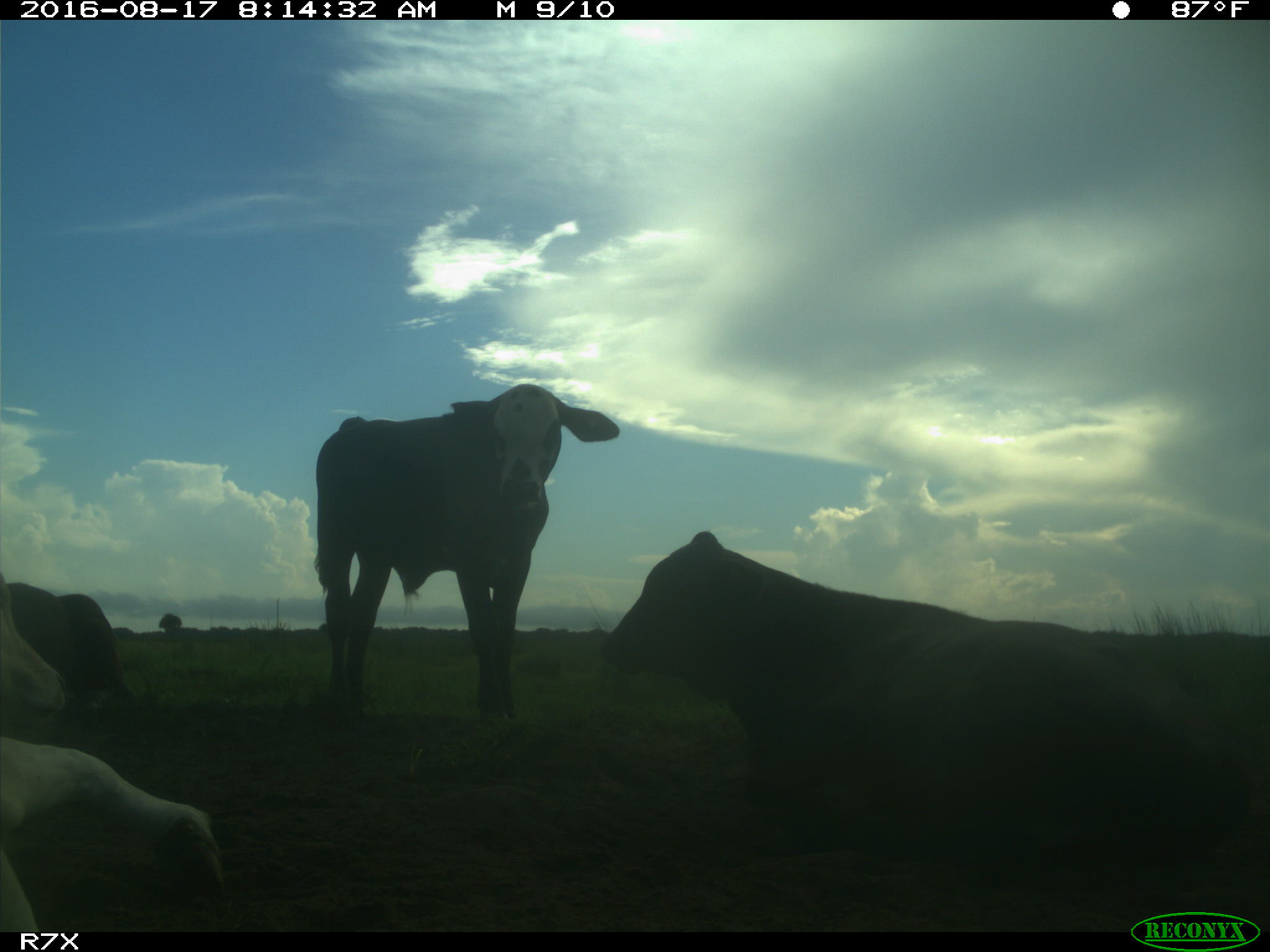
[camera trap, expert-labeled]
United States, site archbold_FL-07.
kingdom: Animalia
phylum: Chordata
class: Mammalia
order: Artiodactyla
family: Bovidae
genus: Bos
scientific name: Bos taurus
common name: domestic cow